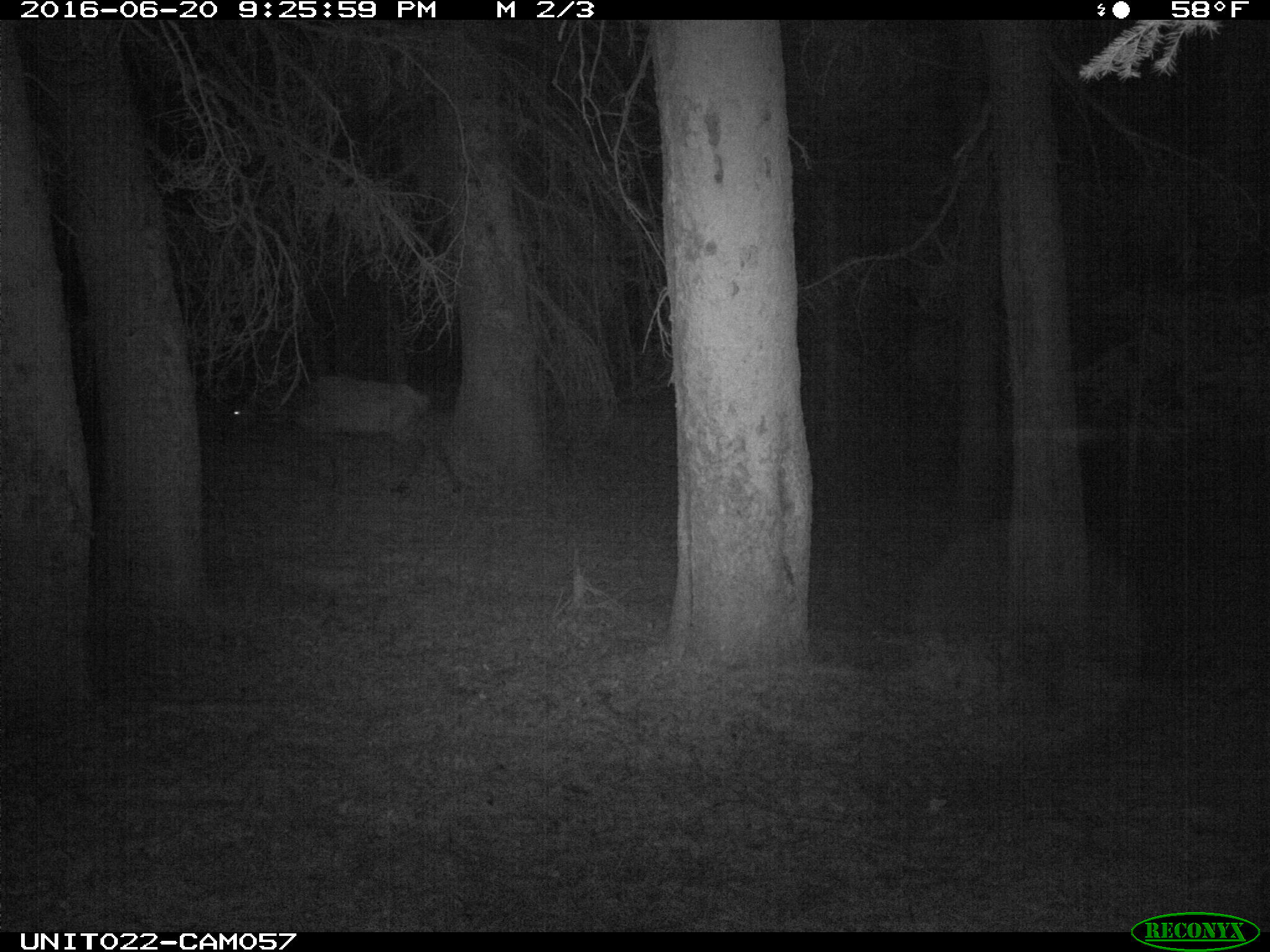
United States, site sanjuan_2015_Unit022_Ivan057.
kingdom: Animalia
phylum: Chordata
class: Mammalia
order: Artiodactyla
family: Cervidae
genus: Cervus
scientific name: Cervus elaphus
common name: red deer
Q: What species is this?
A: Cervus elaphus (red deer).